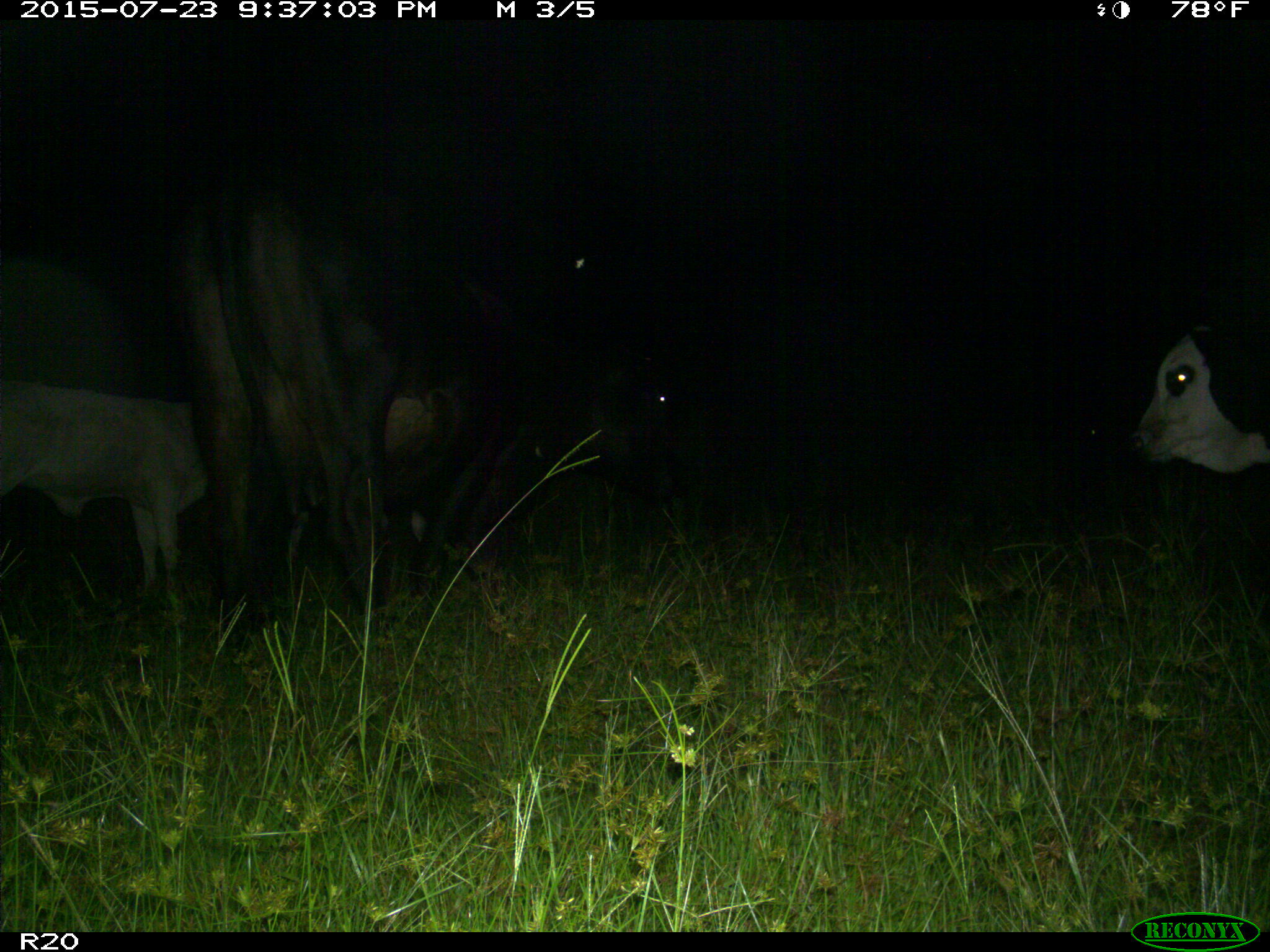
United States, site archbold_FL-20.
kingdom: Animalia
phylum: Chordata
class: Mammalia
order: Artiodactyla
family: Bovidae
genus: Bos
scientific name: Bos taurus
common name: domestic cow